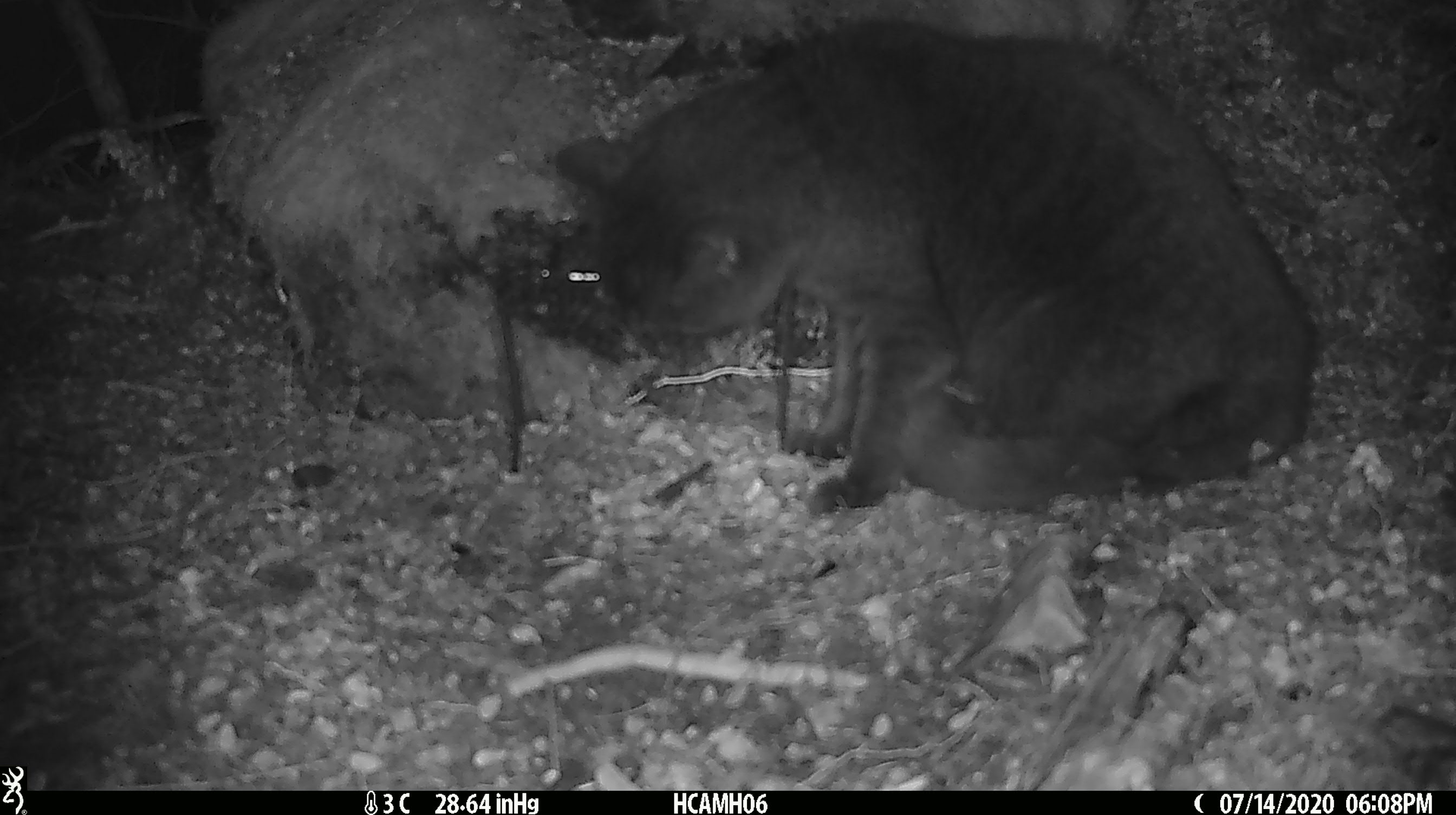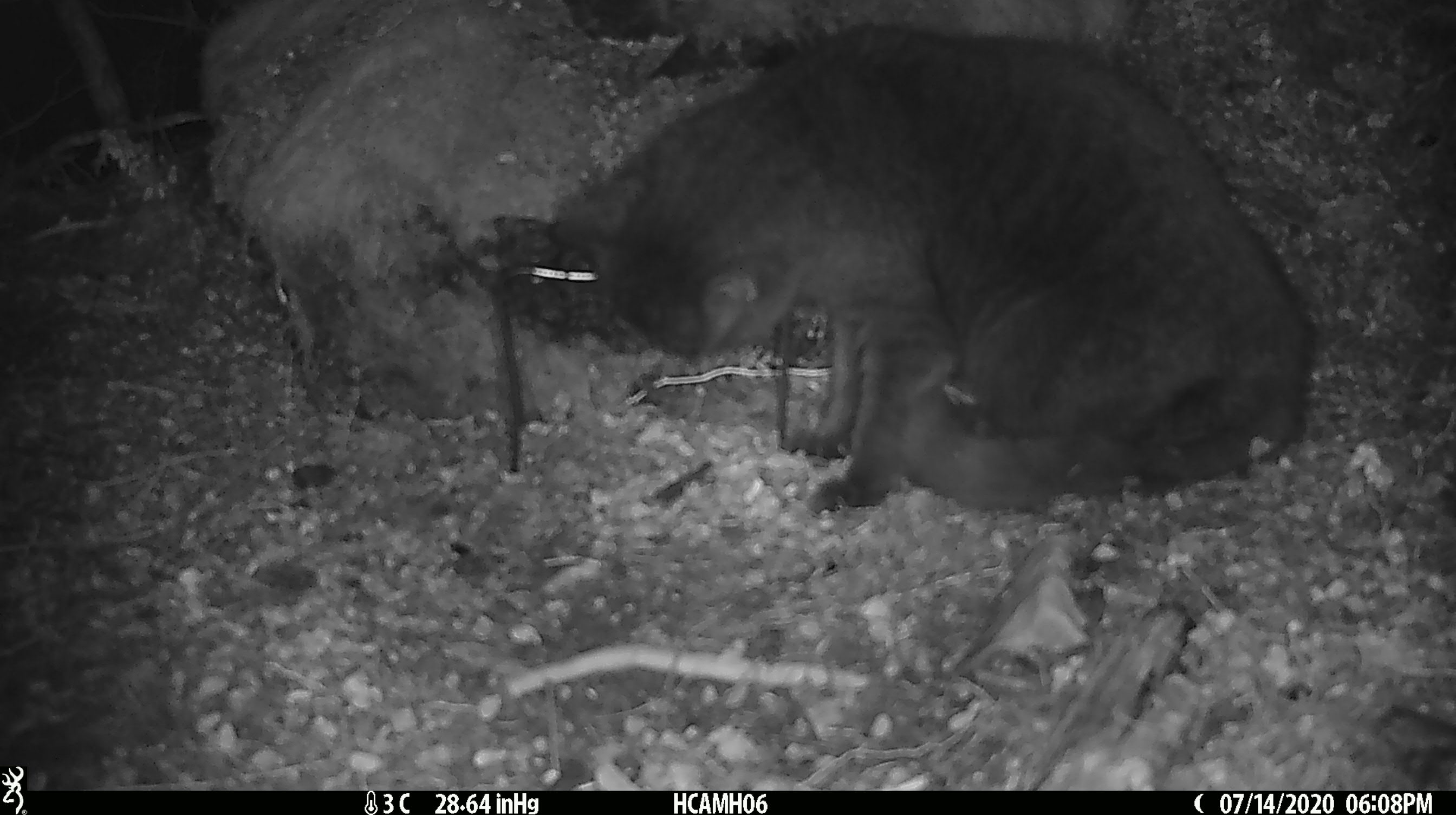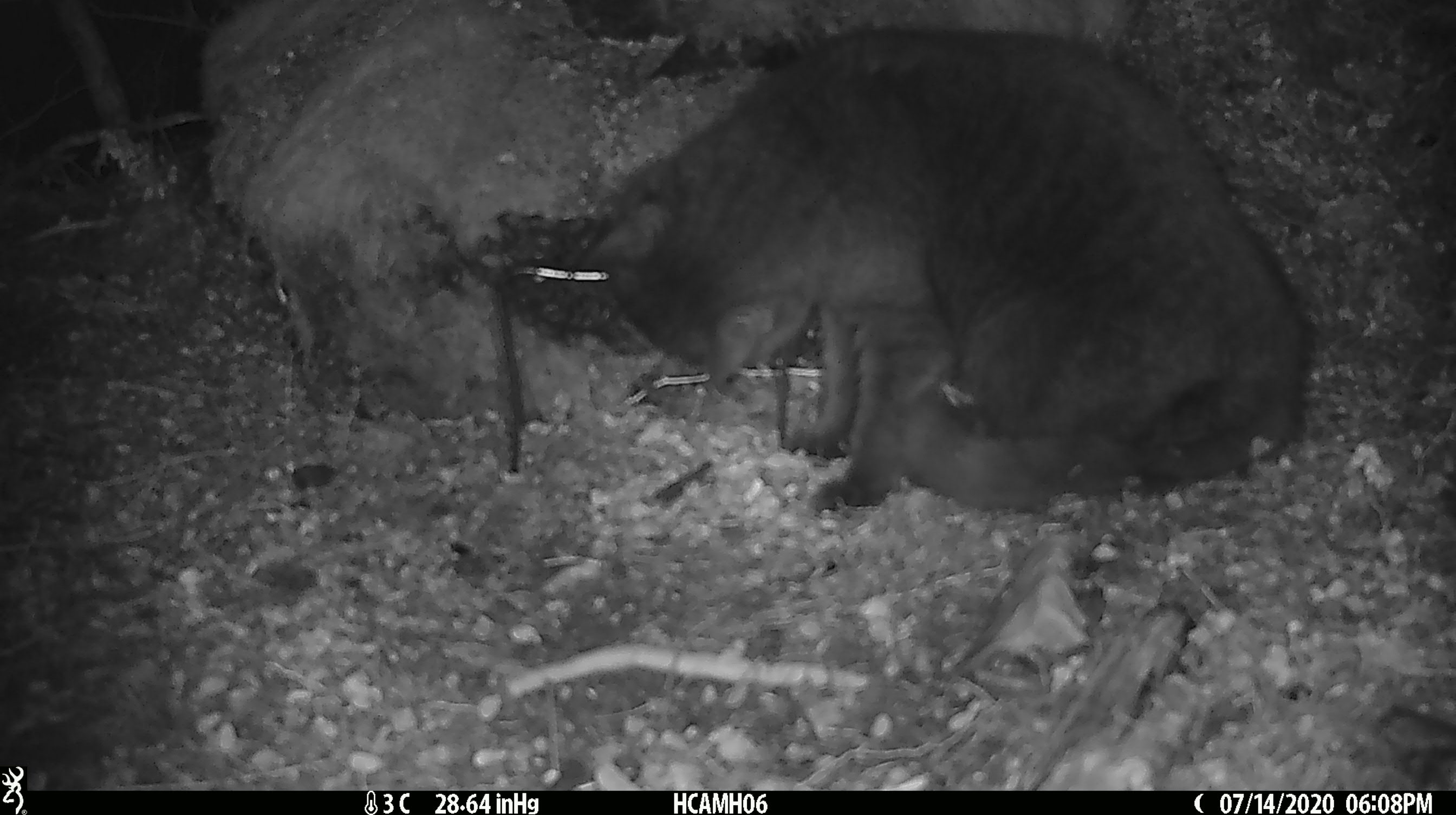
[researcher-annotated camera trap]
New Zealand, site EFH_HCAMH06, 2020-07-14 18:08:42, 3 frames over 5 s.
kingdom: Animalia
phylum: Chordata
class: Mammalia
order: Carnivora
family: Felidae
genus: Felis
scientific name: Felis catus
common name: domestic cat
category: cat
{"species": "cat (domestic cat) (Felis catus)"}